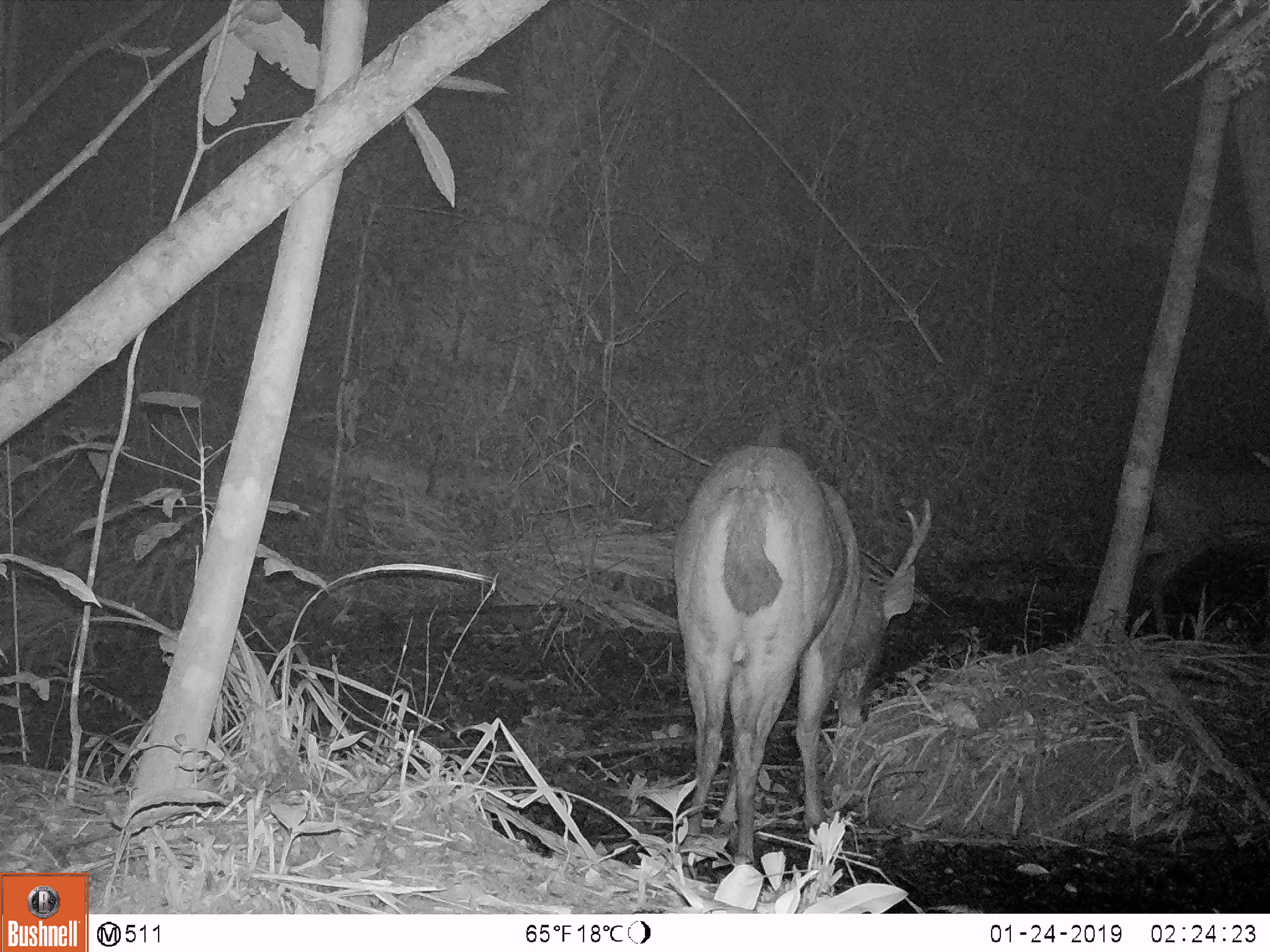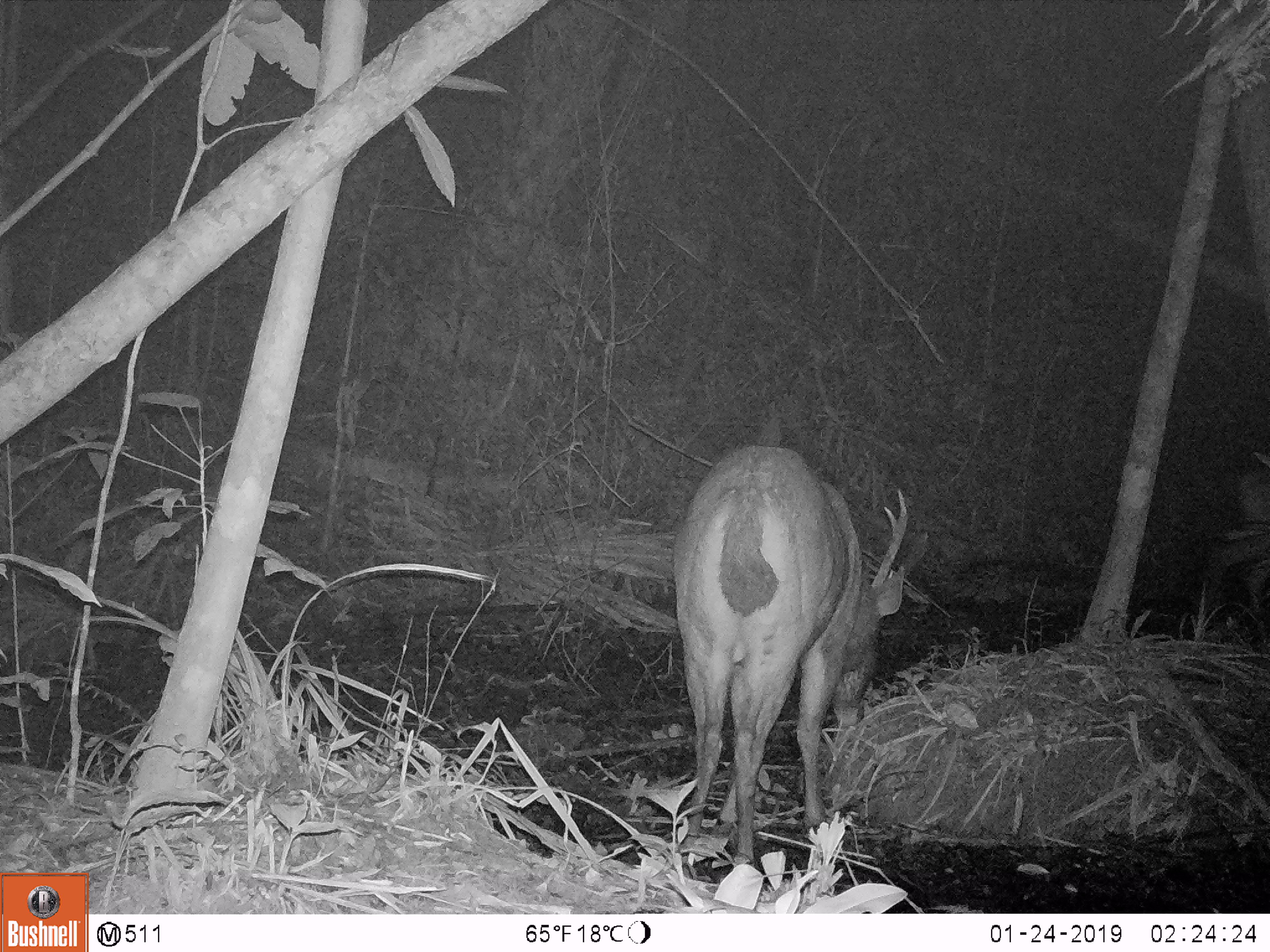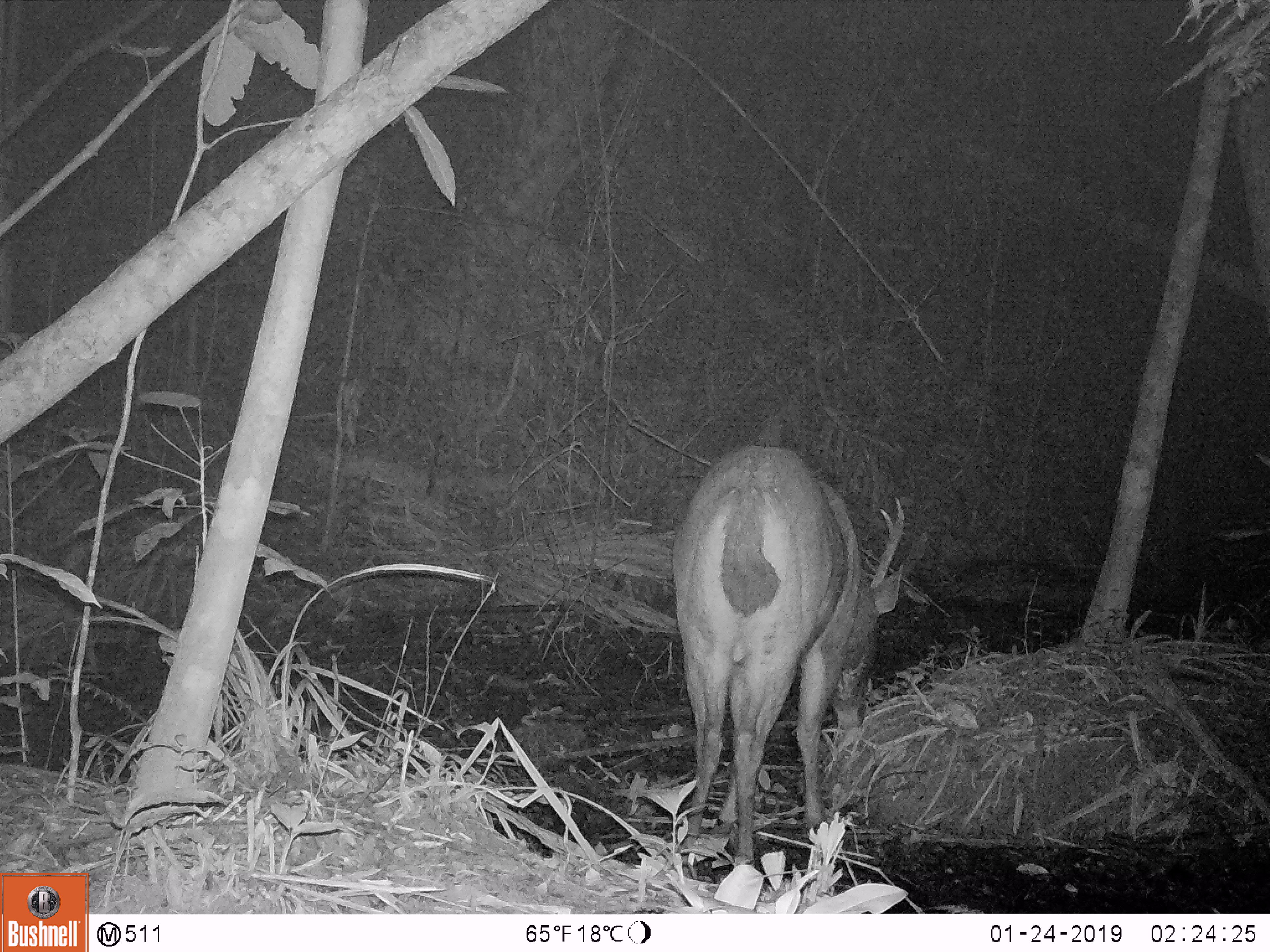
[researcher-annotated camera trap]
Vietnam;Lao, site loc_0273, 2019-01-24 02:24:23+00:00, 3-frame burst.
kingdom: Animalia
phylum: Chordata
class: Mammalia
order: Artiodactyla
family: Cervidae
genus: Rusa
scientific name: Rusa unicolor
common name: sambar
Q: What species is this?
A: Sambar (Rusa unicolor).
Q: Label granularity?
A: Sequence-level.